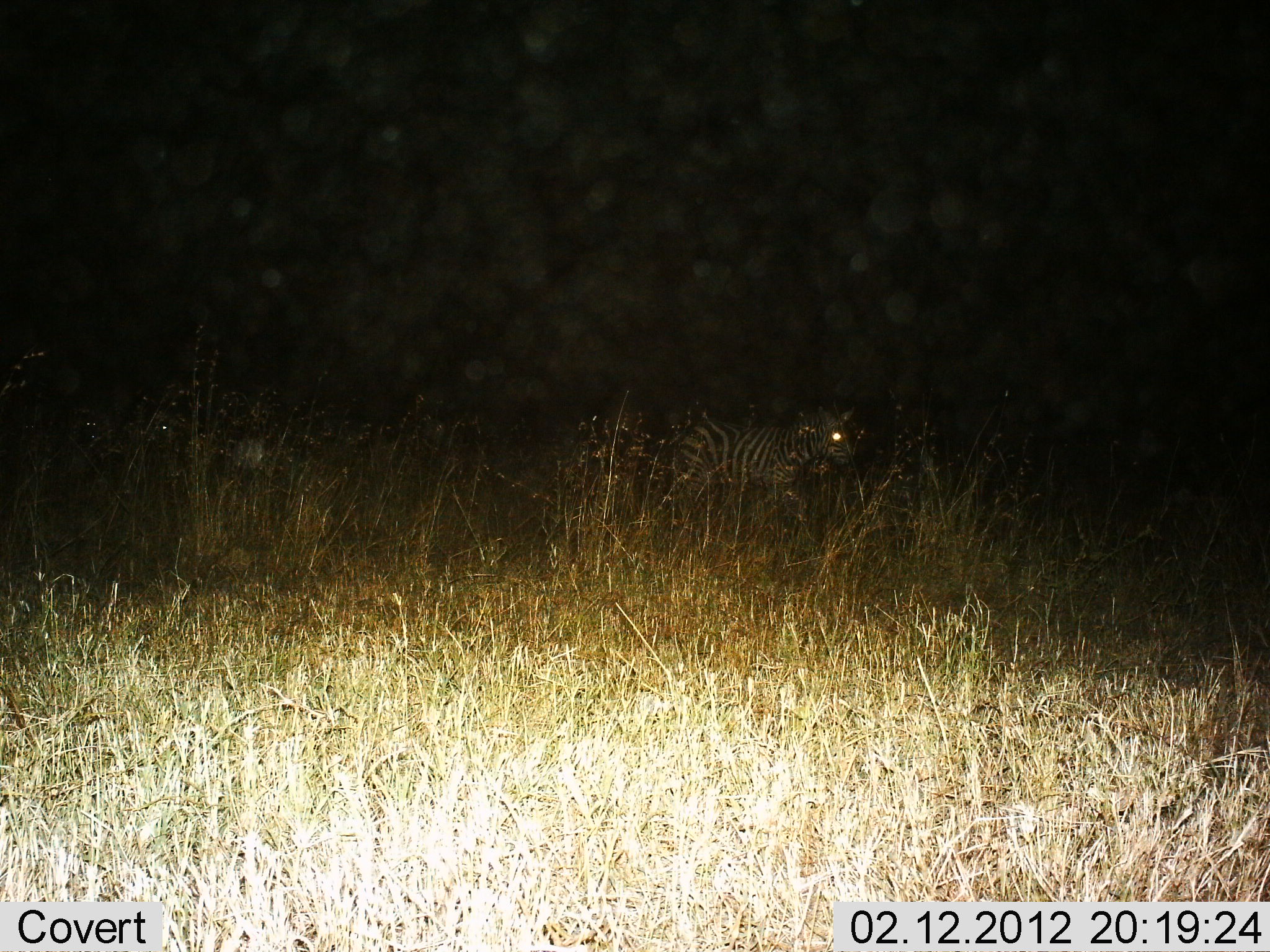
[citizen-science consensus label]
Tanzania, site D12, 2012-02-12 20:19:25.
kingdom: Animalia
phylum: Chordata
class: Mammalia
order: Perissodactyla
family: Equidae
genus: Equus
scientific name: Equus quagga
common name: plains zebra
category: zebra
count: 1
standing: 33%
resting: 0%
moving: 67%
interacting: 0%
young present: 6%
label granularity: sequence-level